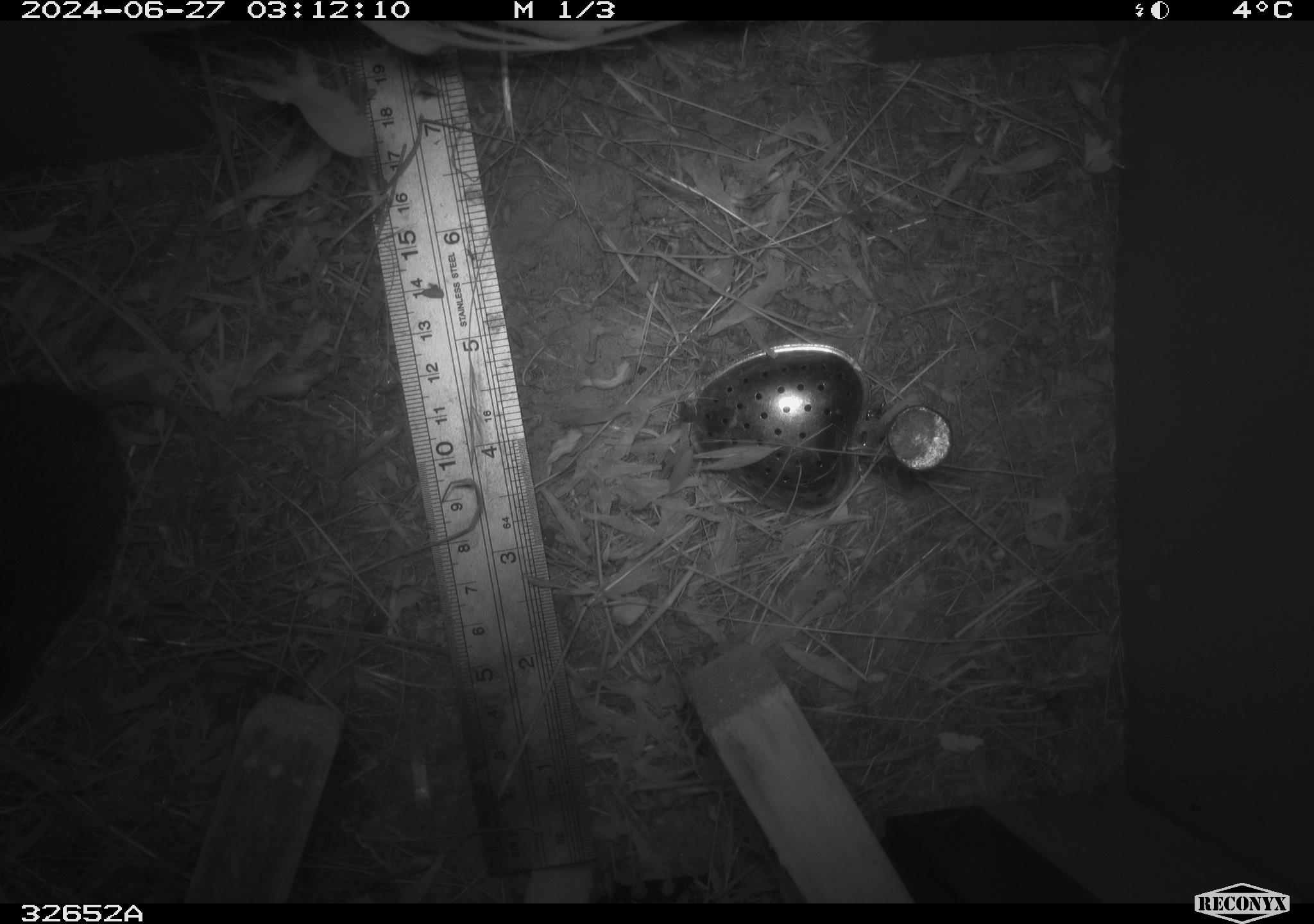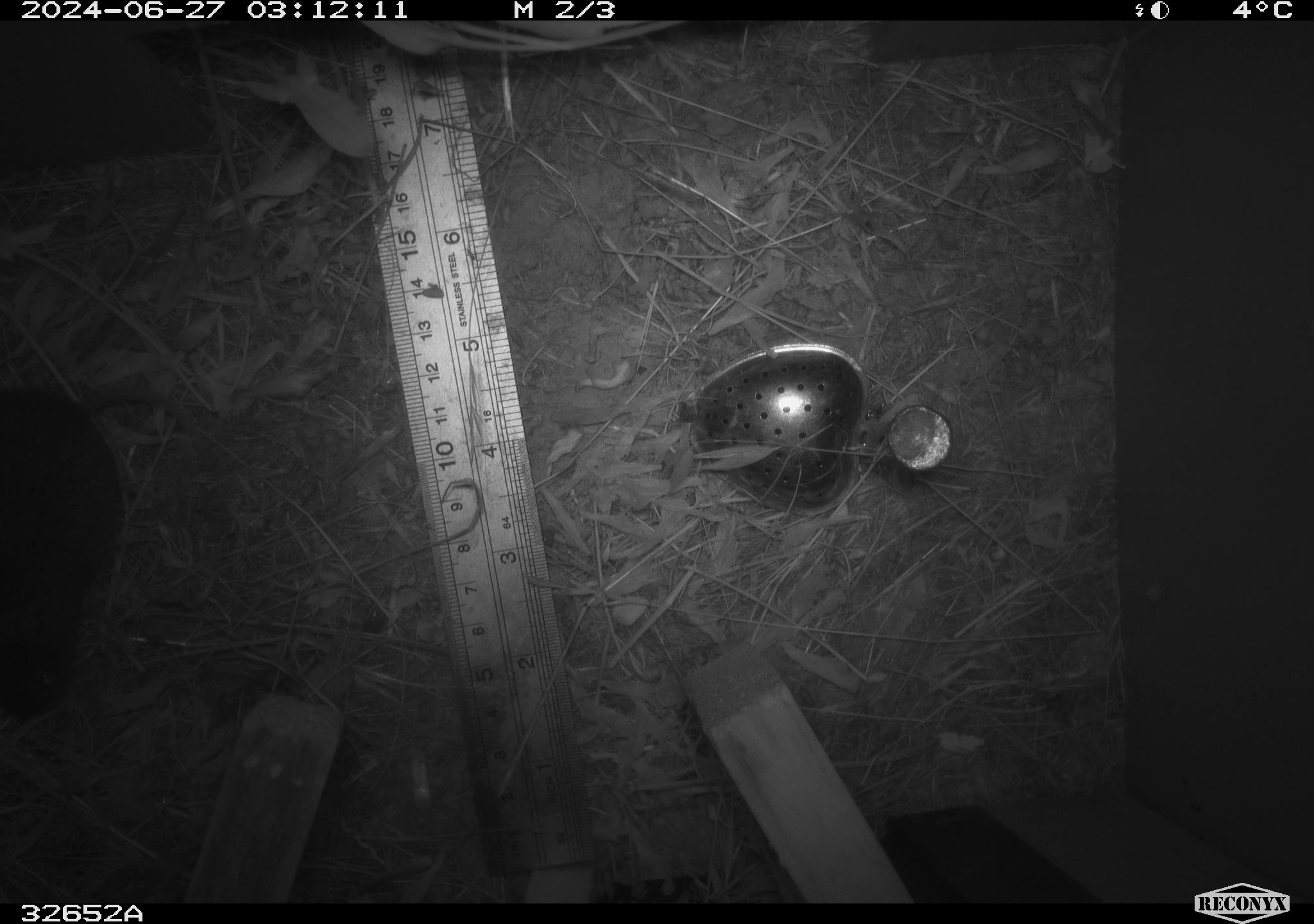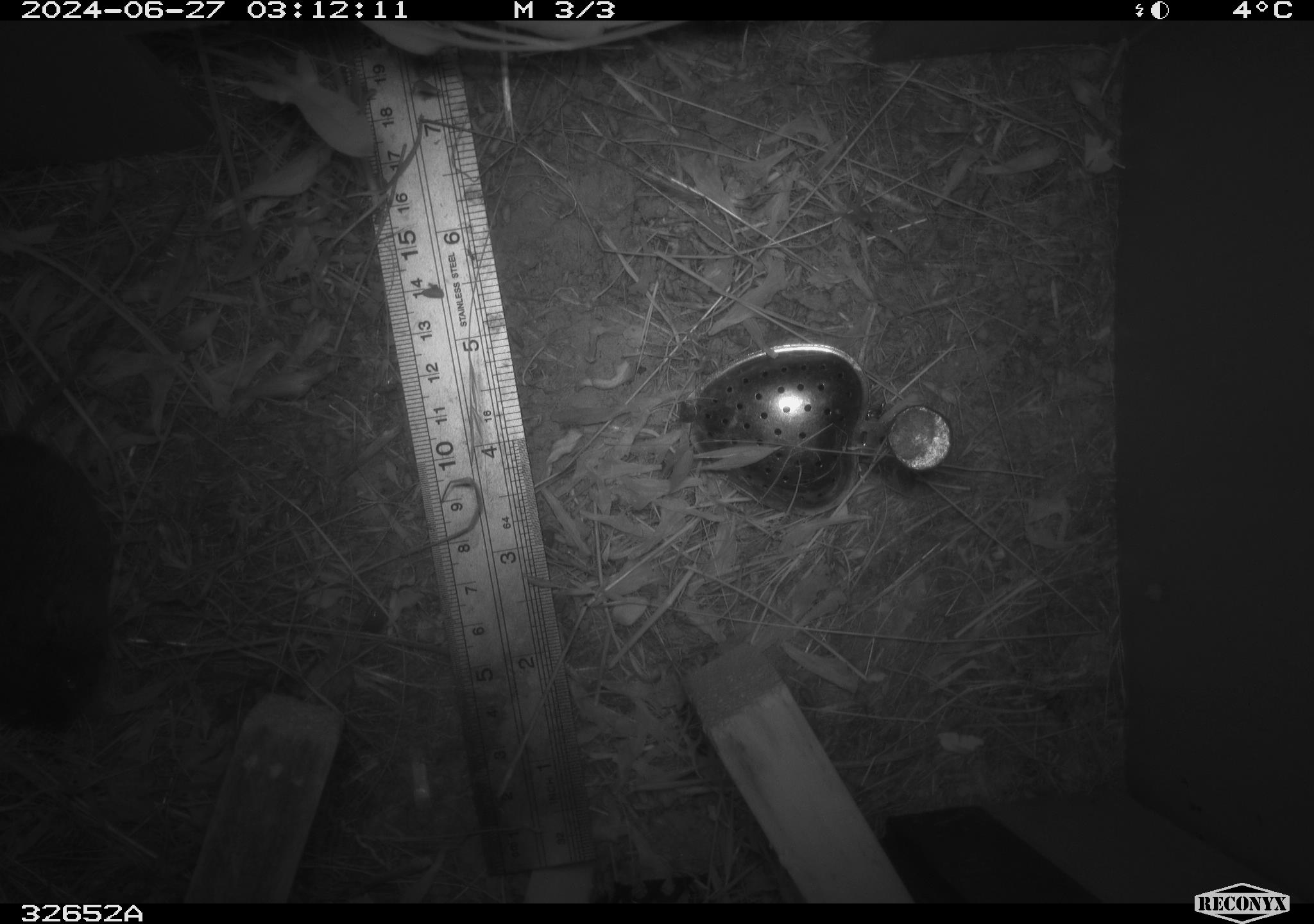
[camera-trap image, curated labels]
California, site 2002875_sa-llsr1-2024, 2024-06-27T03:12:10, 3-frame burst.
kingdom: Animalia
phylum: Chordata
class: Mammalia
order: Rodentia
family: Cricetidae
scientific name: Arvicolinae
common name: voles, lemmings, and muskrats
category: arvicolinae subfamily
Arvicolinae subfamily (voles, lemmings, and muskrats) (Arvicolinae).